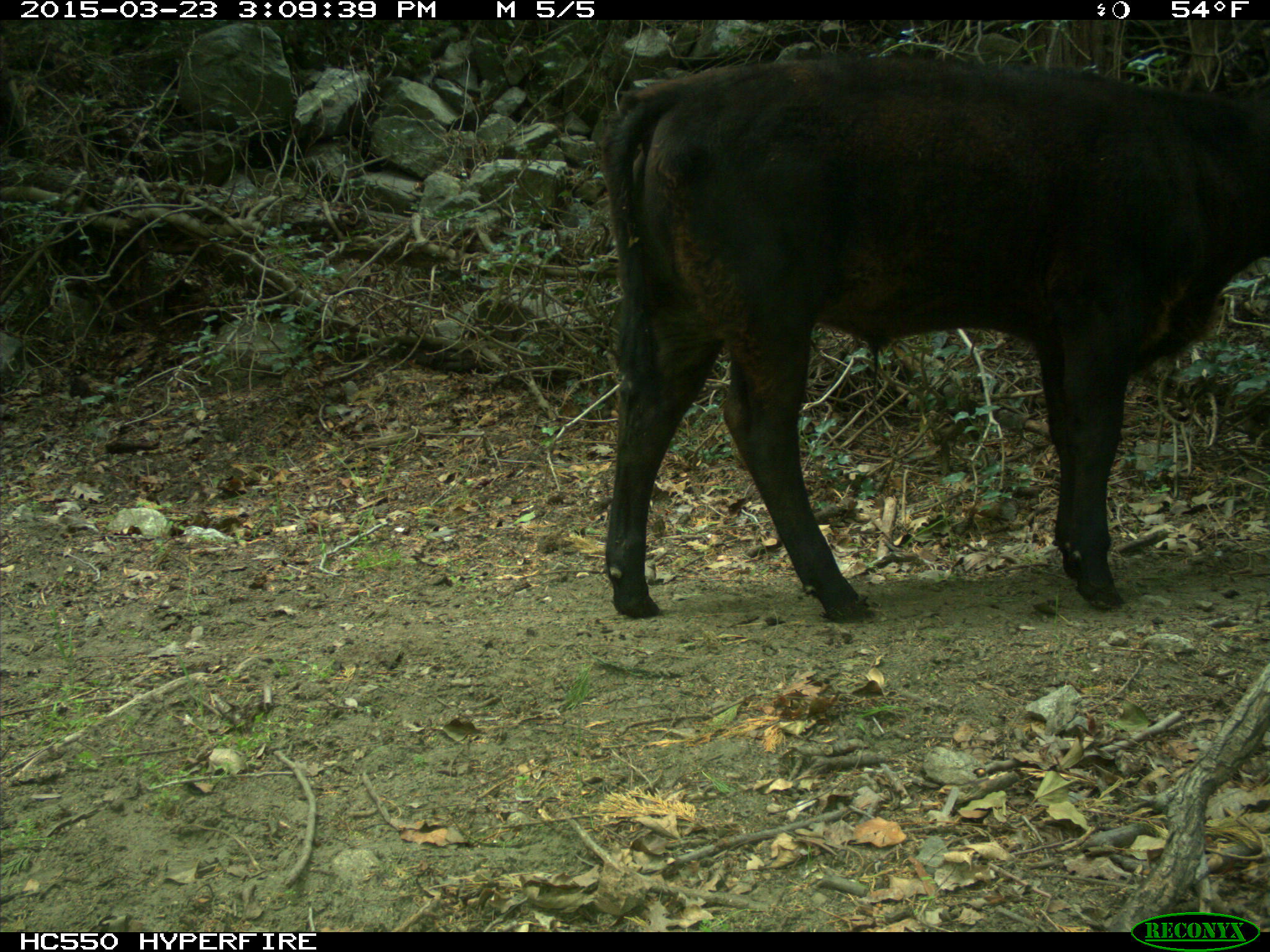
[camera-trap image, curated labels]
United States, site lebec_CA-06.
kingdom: Animalia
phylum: Chordata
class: Mammalia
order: Artiodactyla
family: Bovidae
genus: Bos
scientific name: Bos taurus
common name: domestic cow